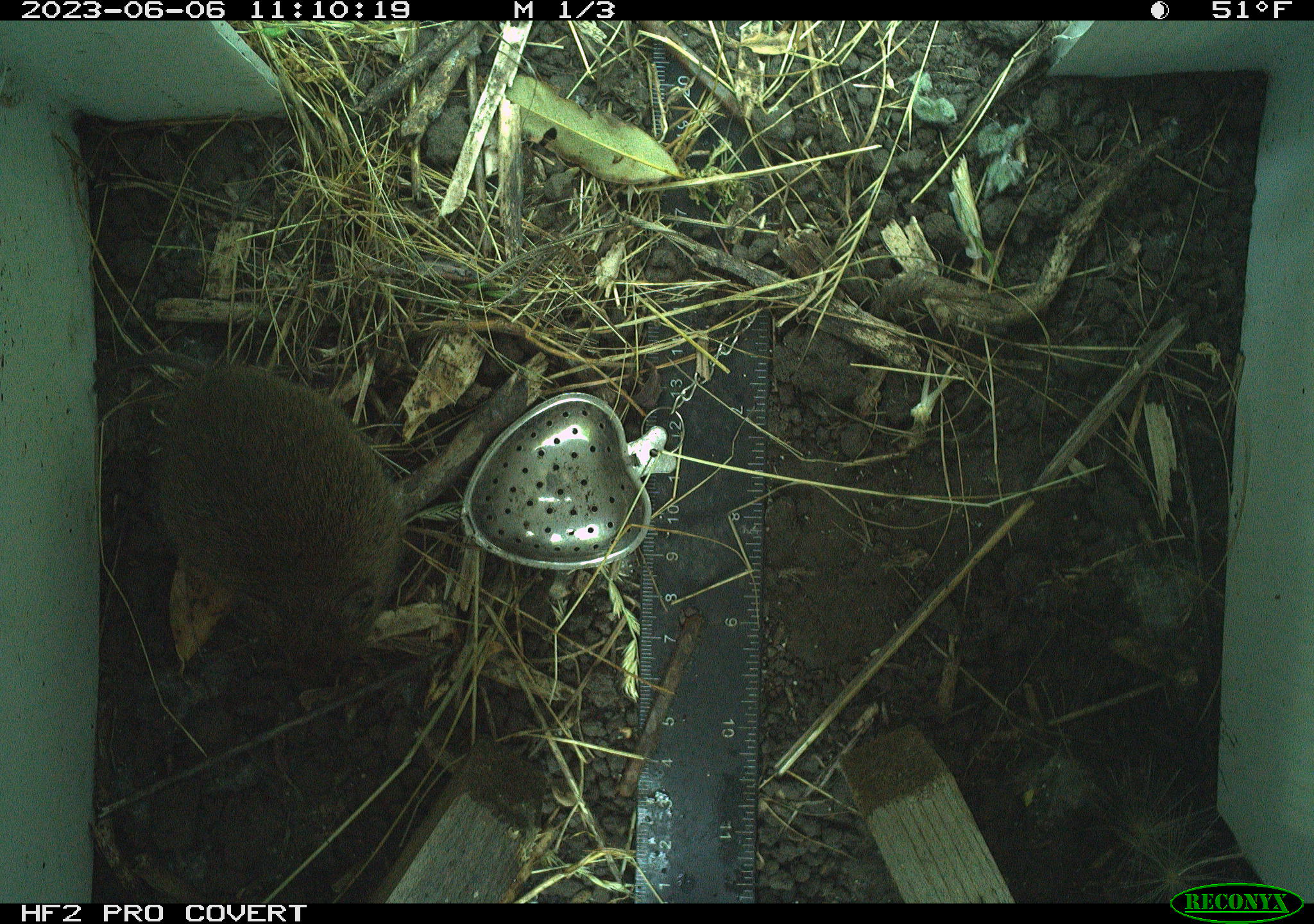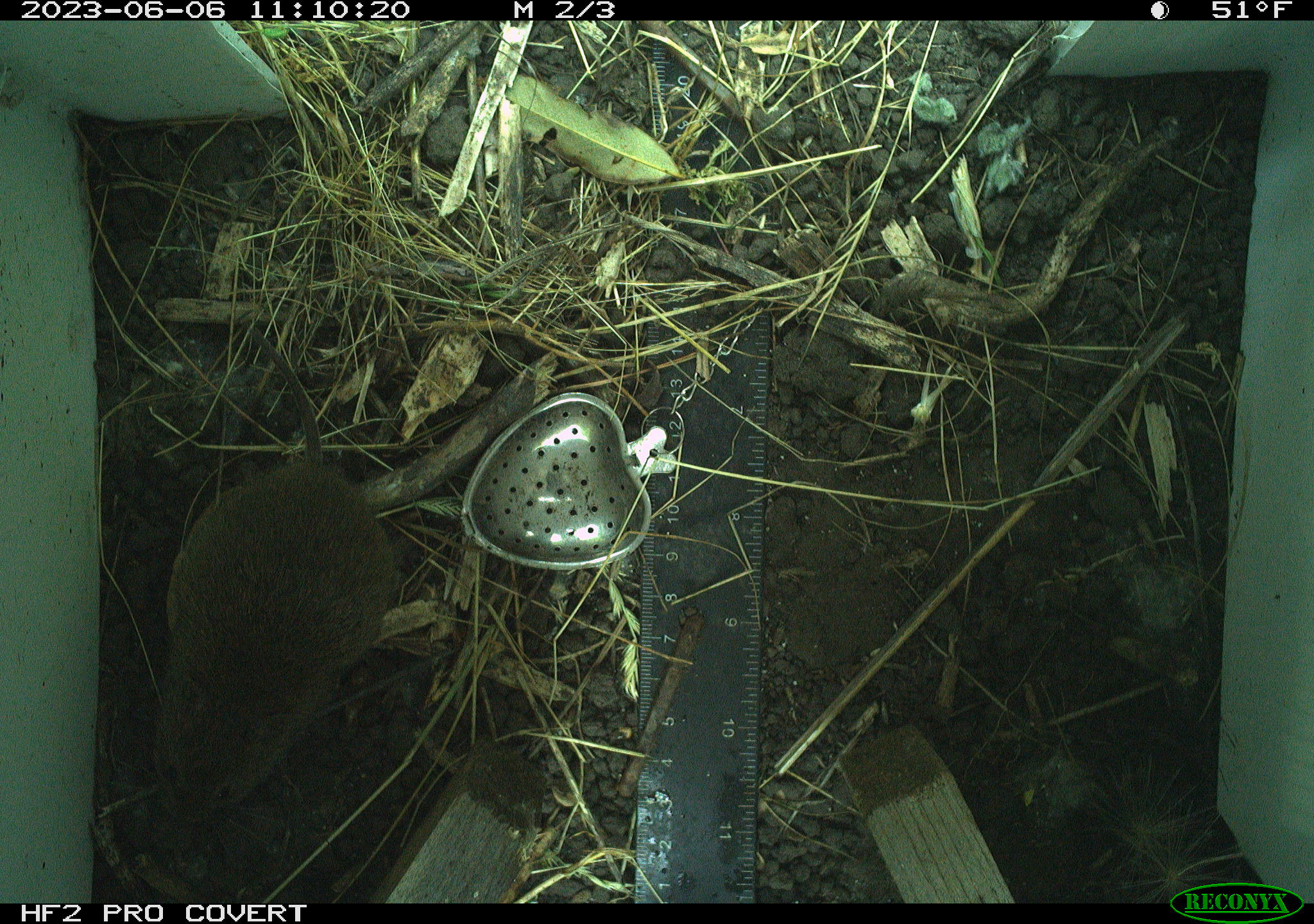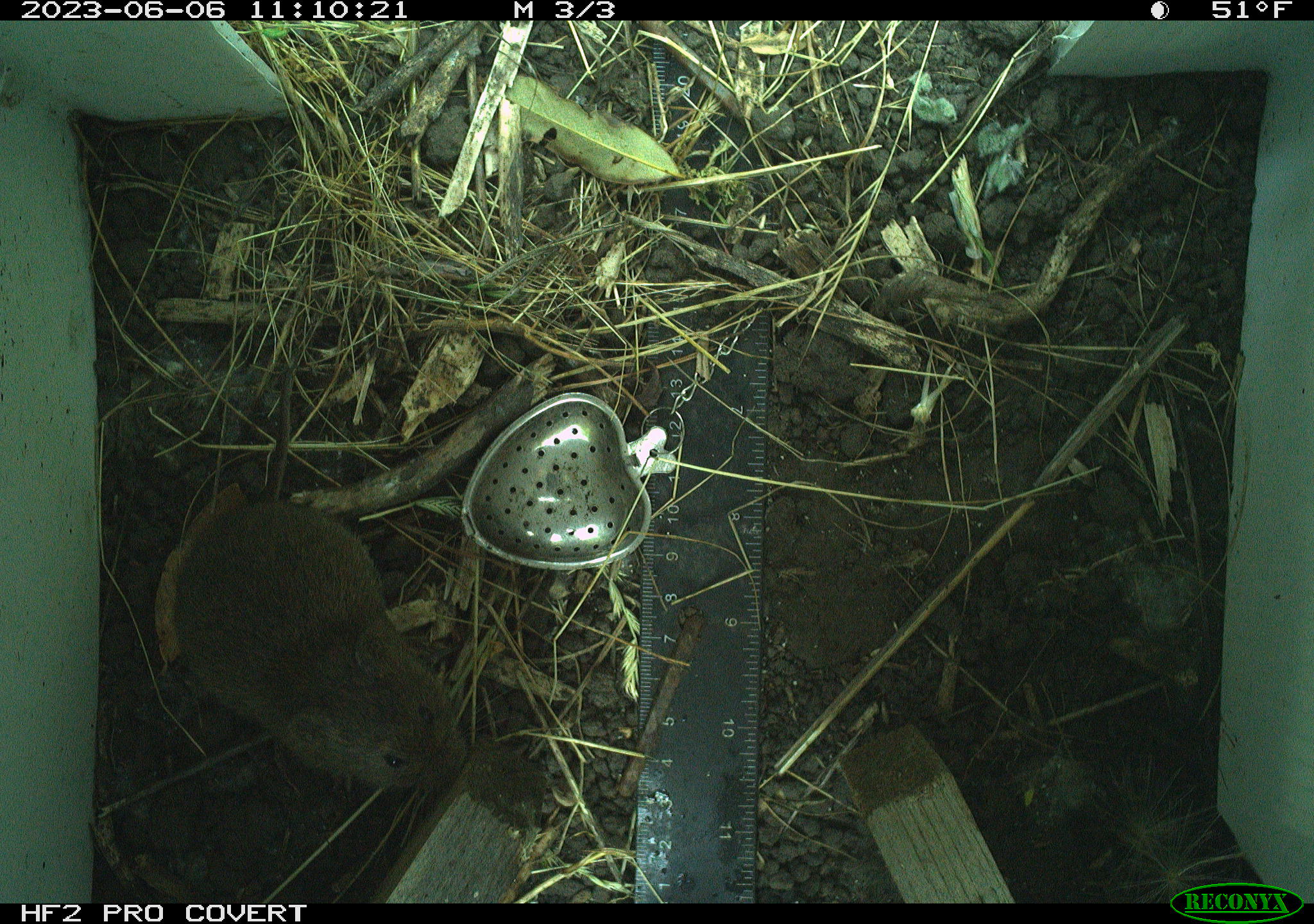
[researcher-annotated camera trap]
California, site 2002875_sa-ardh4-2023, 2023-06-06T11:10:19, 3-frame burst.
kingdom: Animalia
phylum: Chordata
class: Mammalia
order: Rodentia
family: Cricetidae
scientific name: Arvicolinae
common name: voles, lemmings, and muskrats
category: arvicolinae subfamily